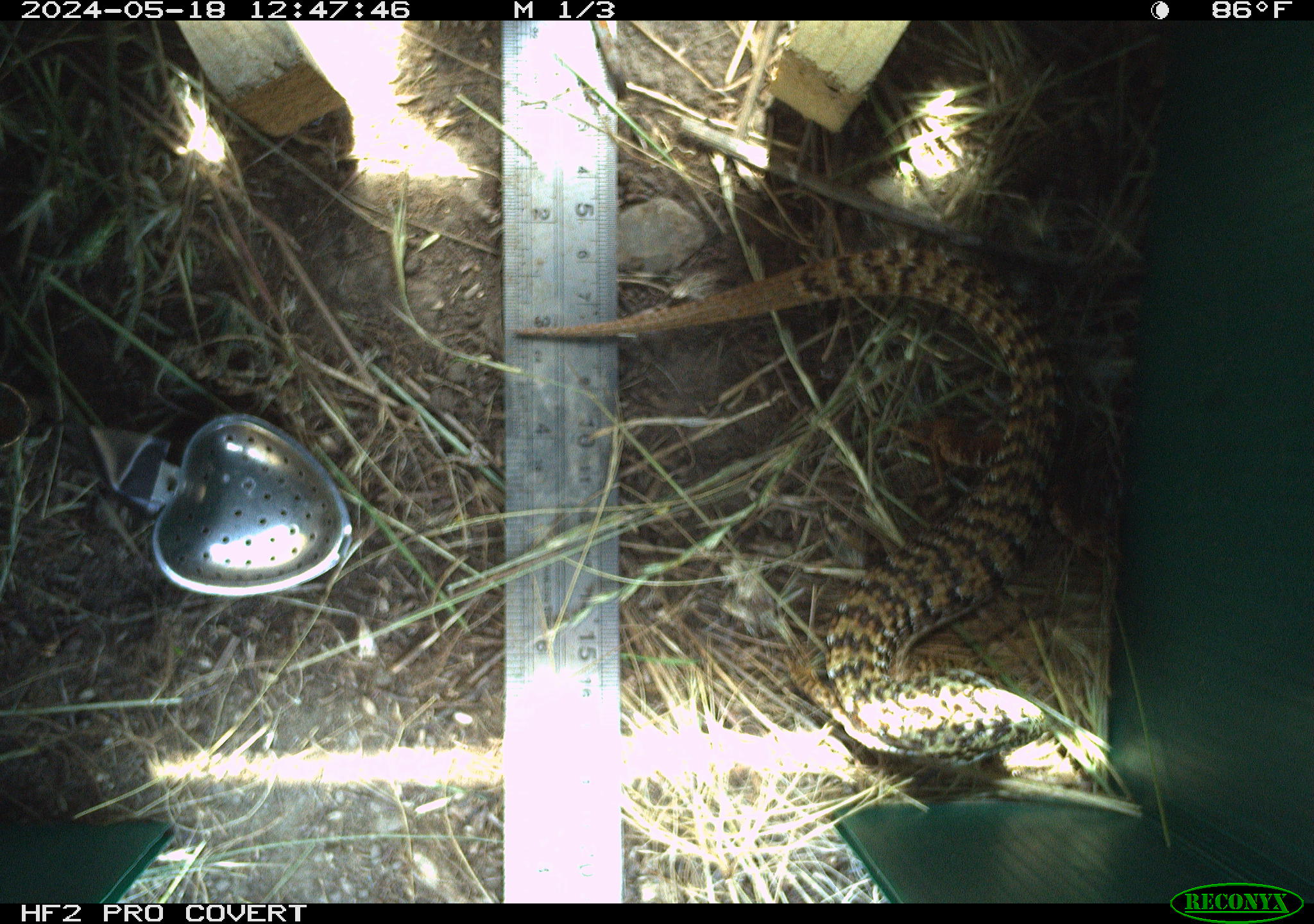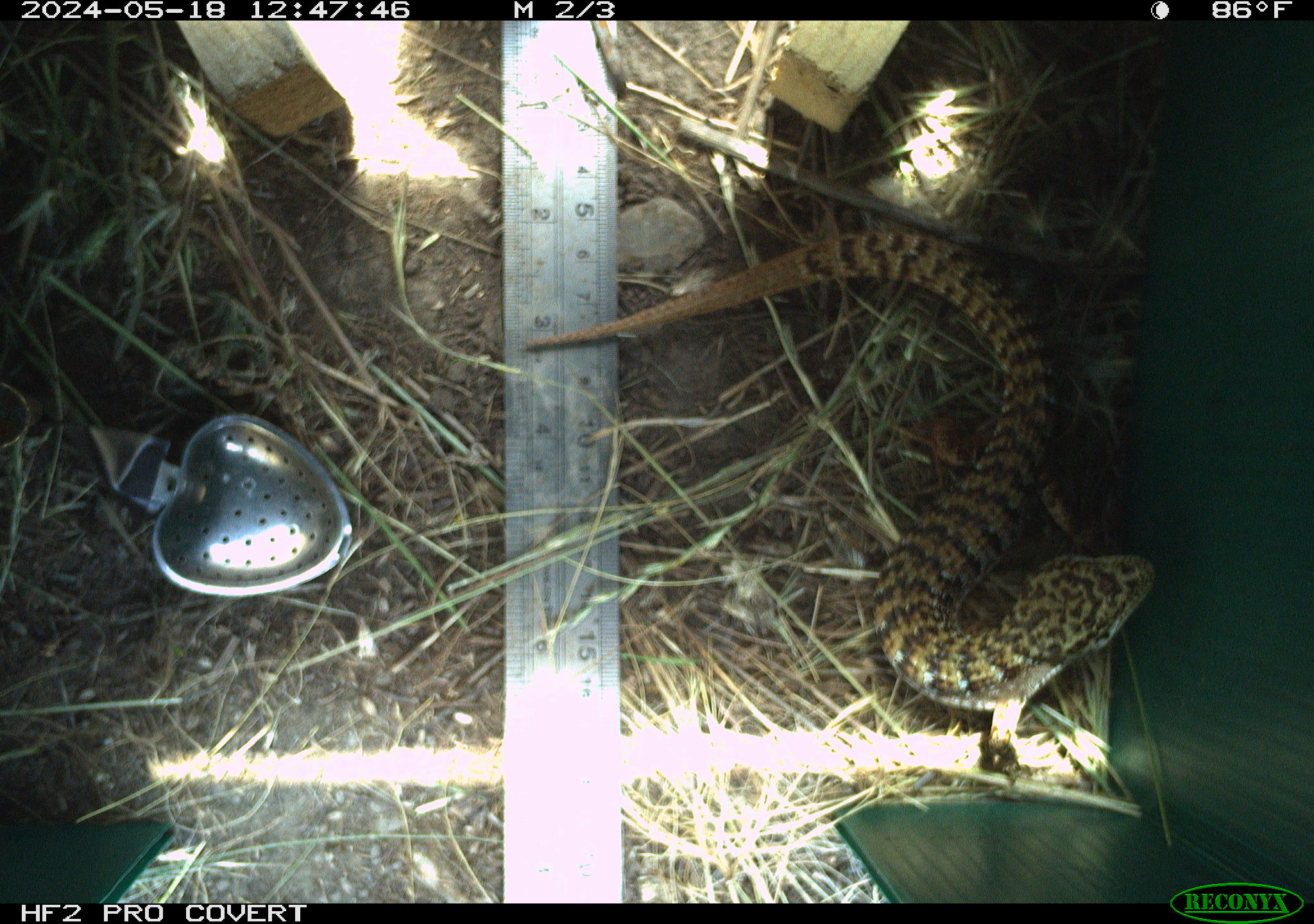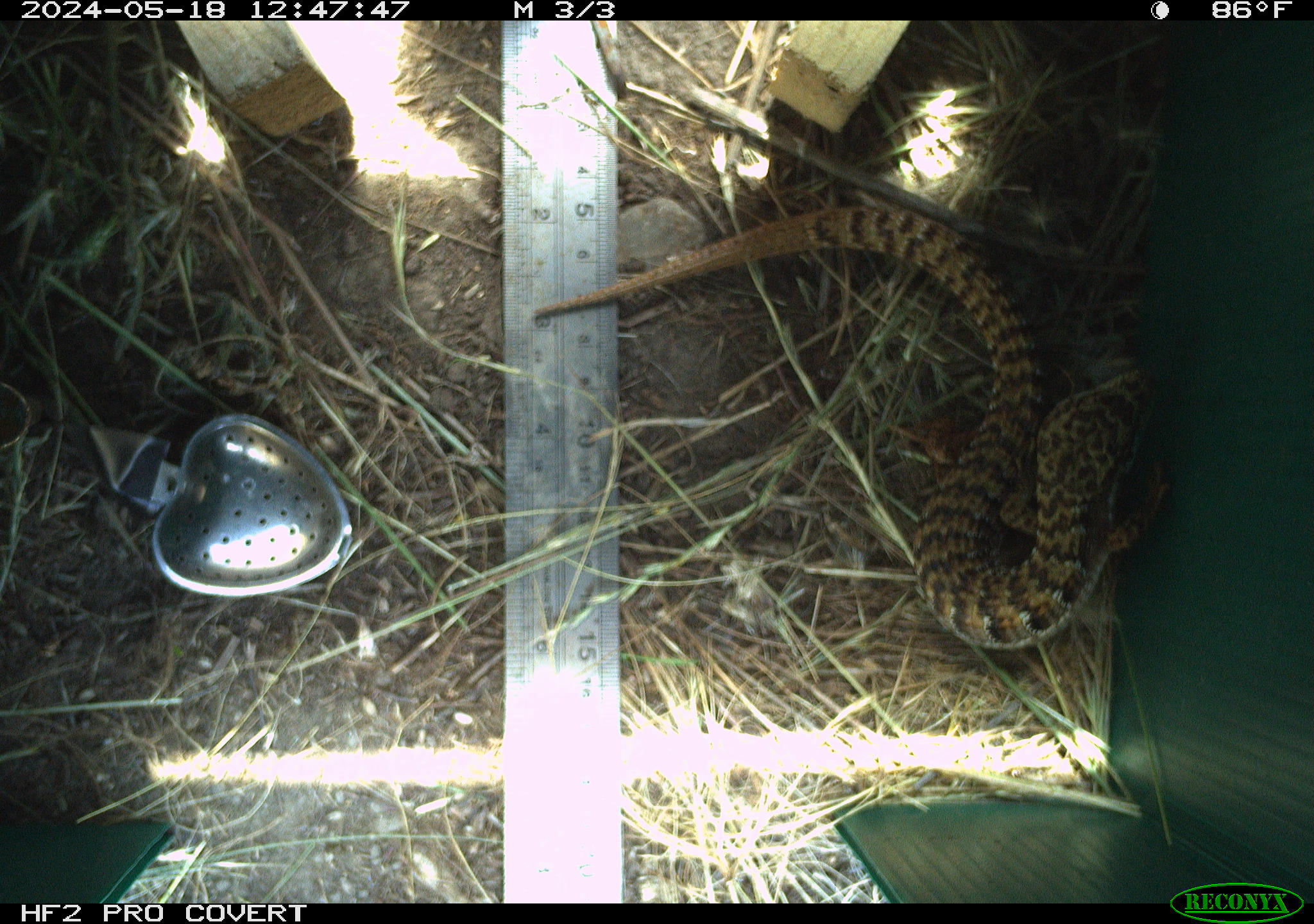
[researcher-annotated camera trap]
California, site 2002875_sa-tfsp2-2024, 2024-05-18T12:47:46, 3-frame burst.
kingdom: Animalia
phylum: Chordata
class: Reptilia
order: Squamata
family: Anguidae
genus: Elgaria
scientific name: Elgaria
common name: alligator lizards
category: elgaria species